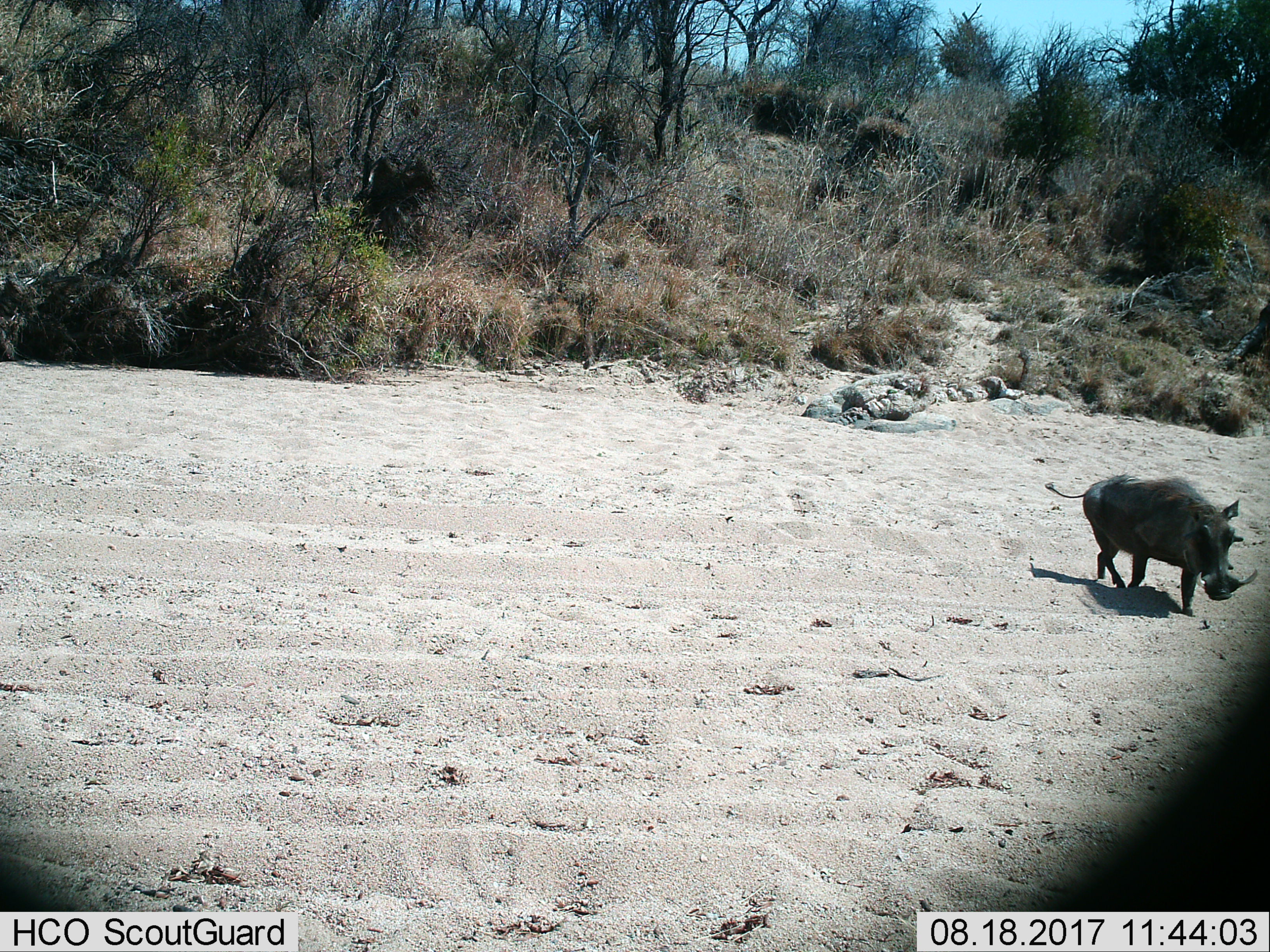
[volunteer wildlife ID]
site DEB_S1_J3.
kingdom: Animalia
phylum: Chordata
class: Mammalia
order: Artiodactyla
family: Suidae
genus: Phacochoerus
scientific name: Phacochoerus africanus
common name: warthog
Warthog (Phacochoerus africanus), count 1. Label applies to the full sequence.